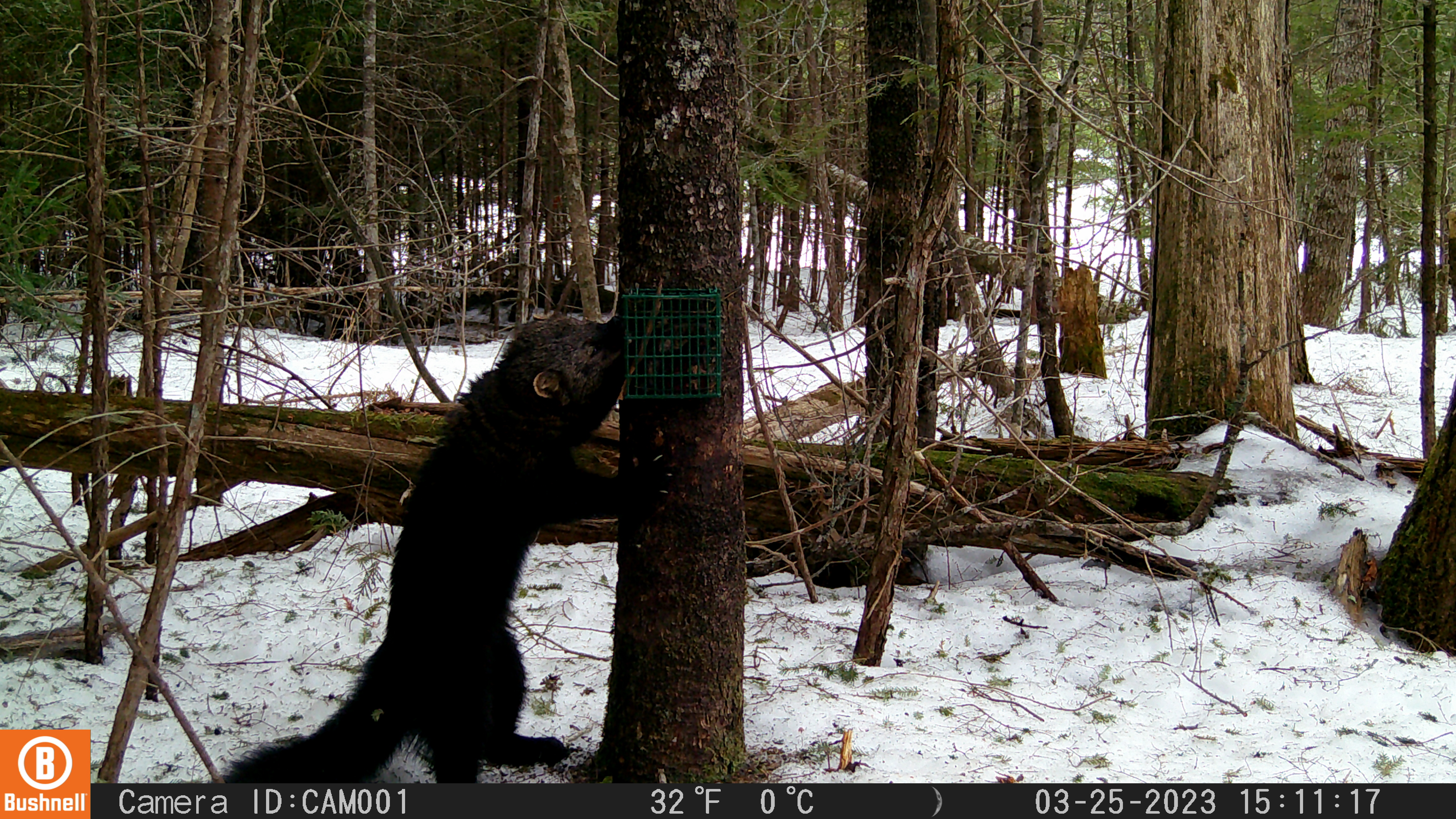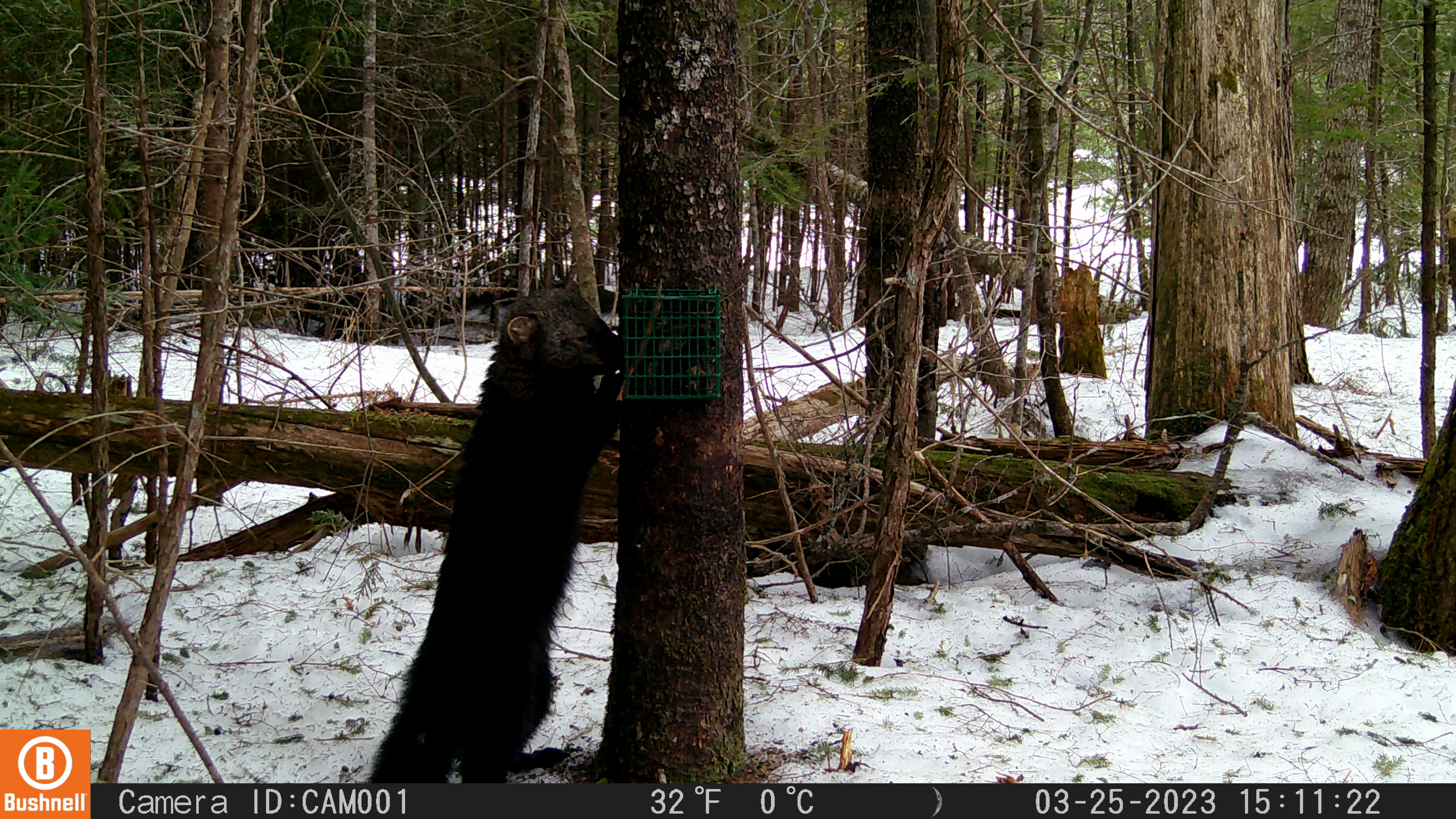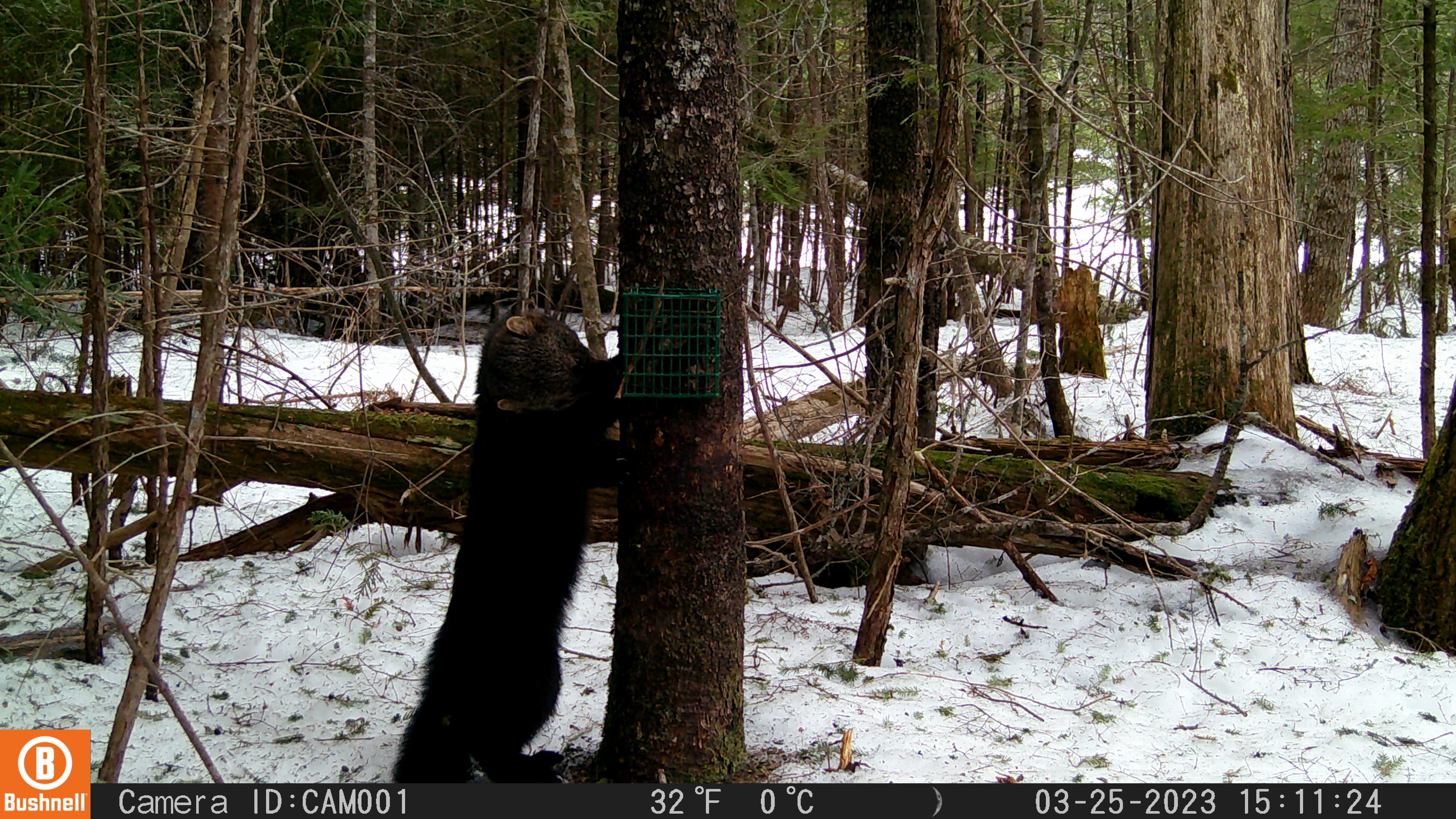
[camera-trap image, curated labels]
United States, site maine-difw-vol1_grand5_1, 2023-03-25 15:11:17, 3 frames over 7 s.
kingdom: Animalia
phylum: Chordata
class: Mammalia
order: Carnivora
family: Mustelidae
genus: Pekania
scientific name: Pekania pennanti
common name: fisher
Fisher (Pekania pennanti).